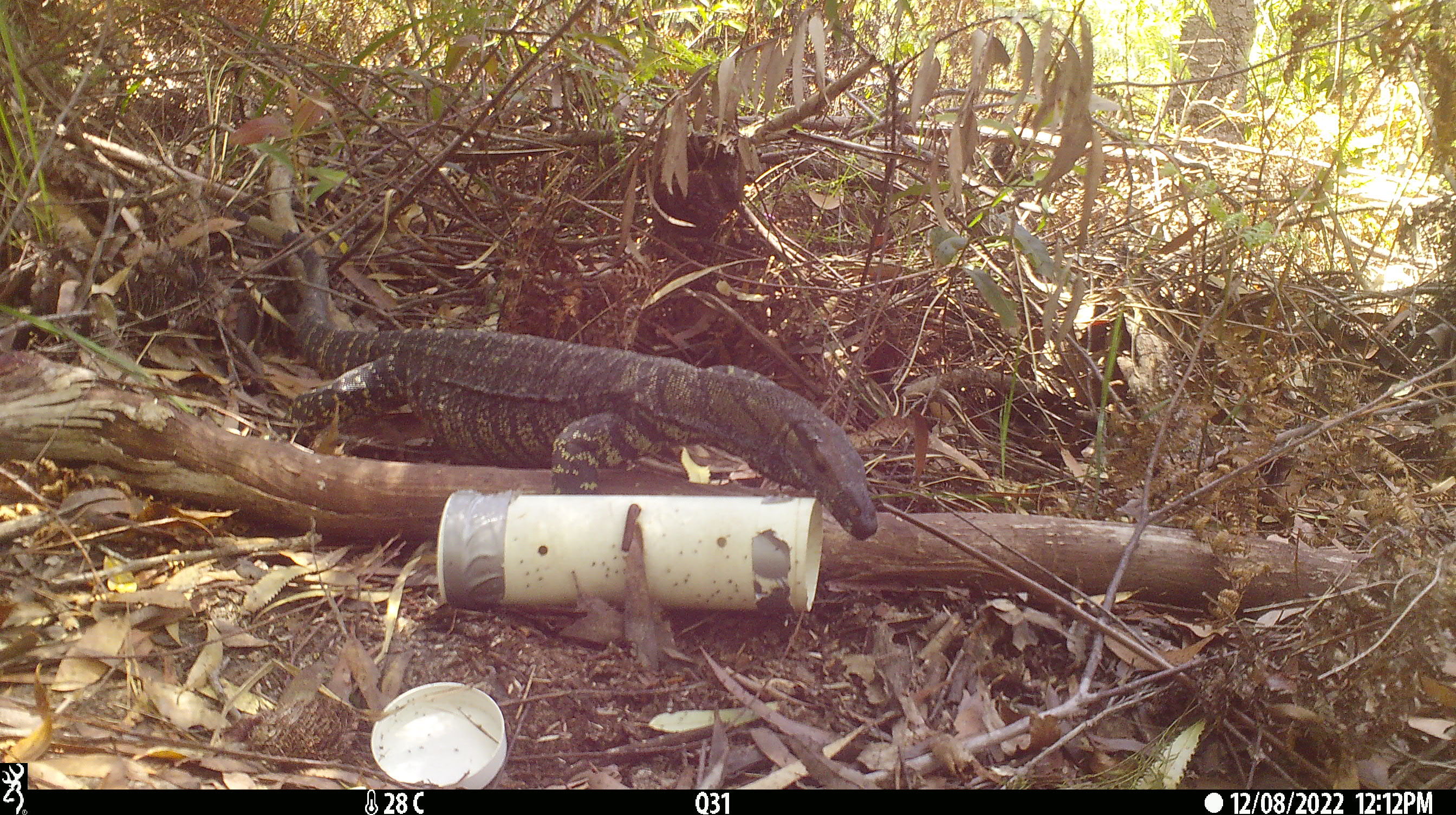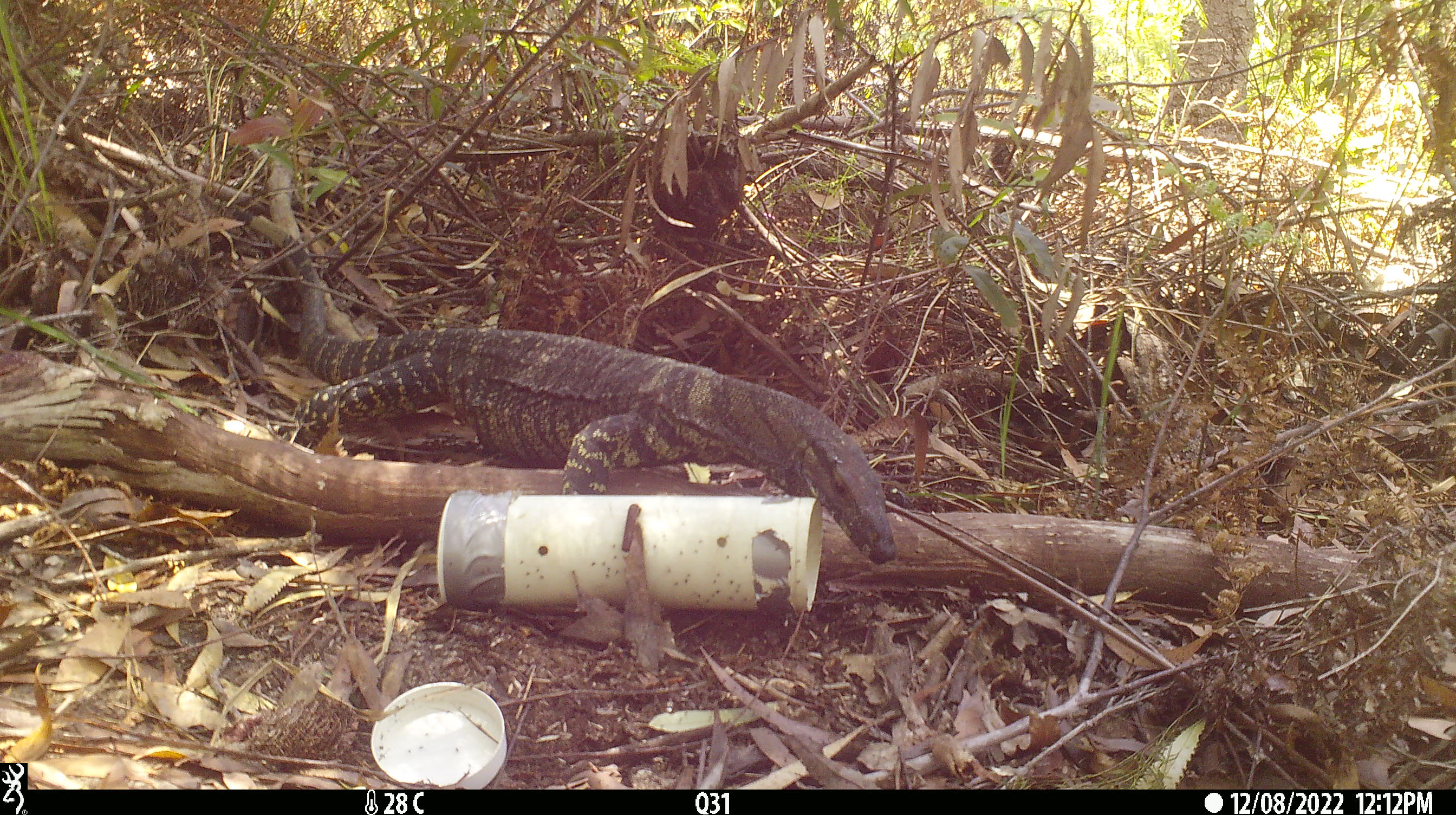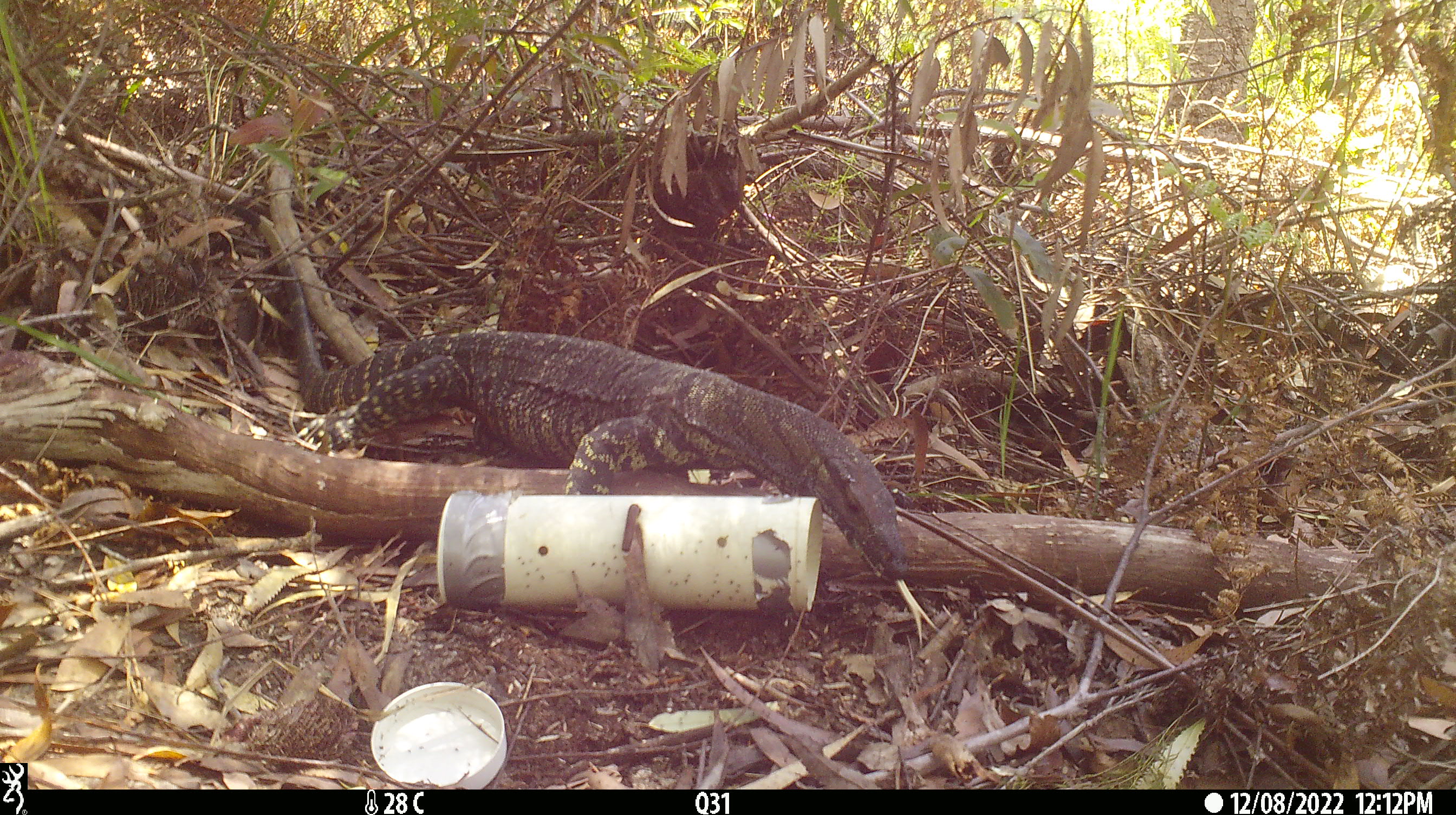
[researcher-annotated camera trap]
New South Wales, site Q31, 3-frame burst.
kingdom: Animalia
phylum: Chordata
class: Reptilia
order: Squamata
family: Varanidae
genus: Varanus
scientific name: Varanus varius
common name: lace monitor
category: goanna